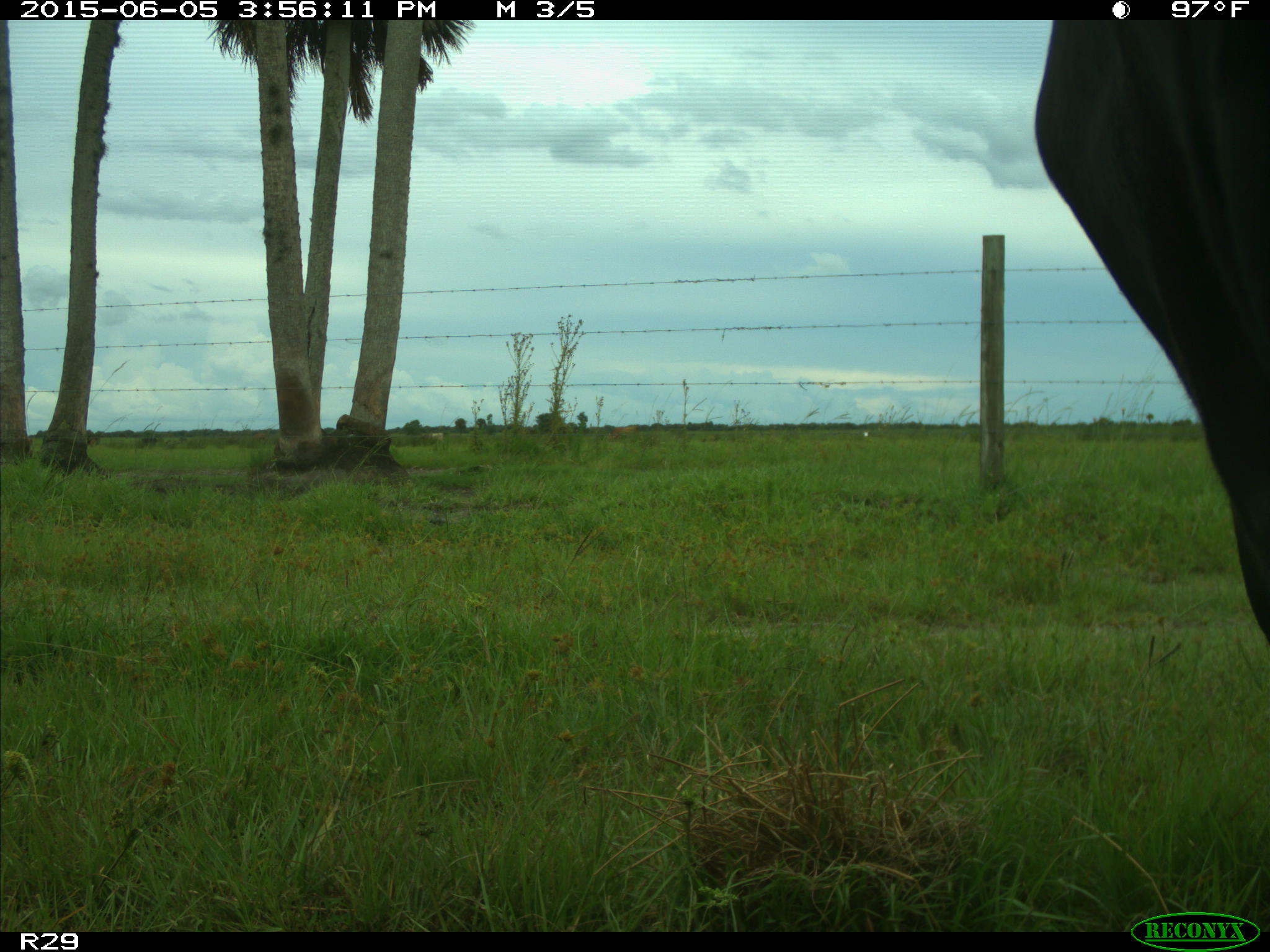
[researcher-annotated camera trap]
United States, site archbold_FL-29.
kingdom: Animalia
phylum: Chordata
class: Mammalia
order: Artiodactyla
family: Bovidae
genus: Bos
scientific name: Bos taurus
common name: domestic cow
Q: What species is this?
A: Bos taurus (domestic cow).